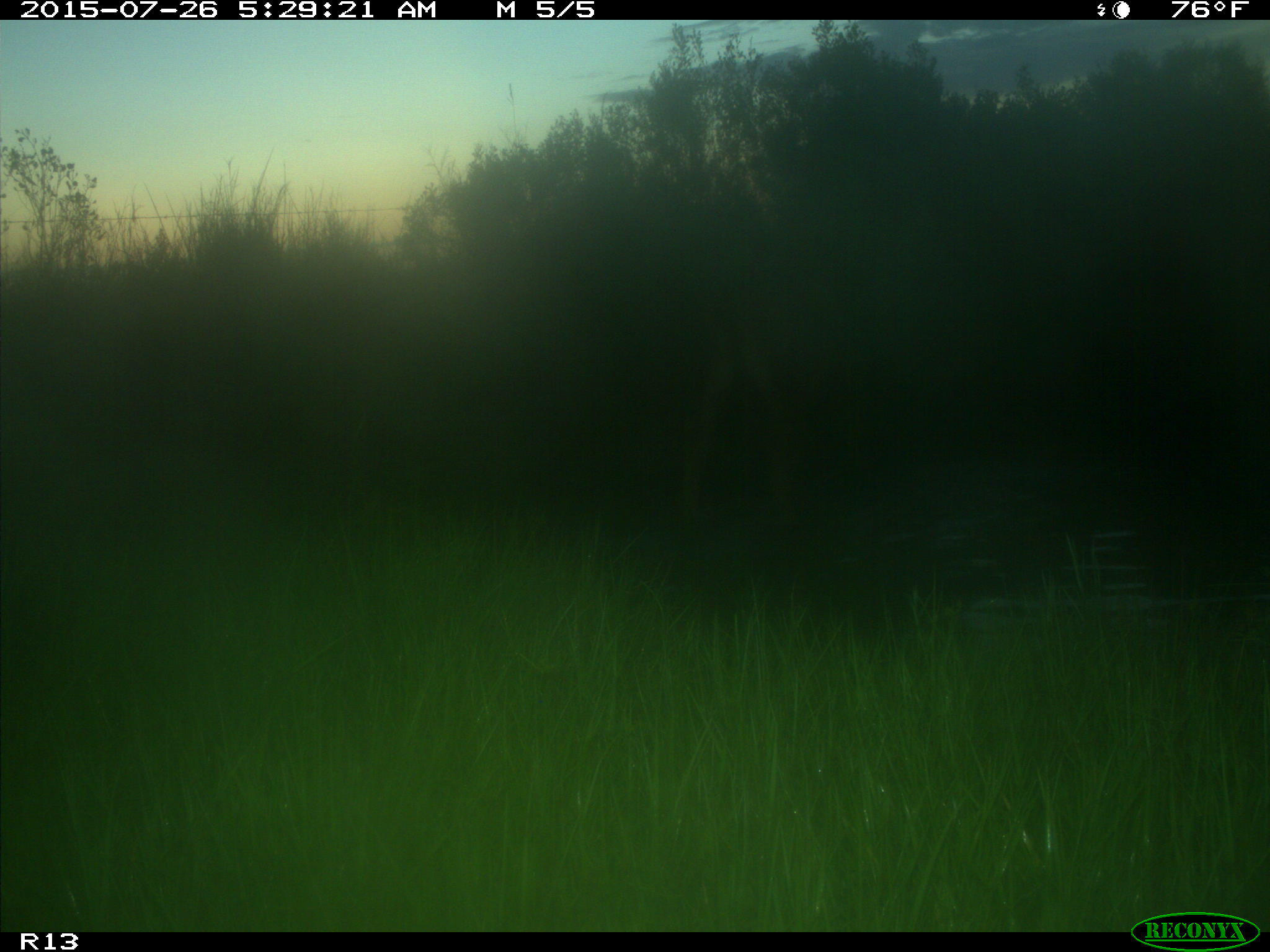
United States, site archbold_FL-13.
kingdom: Animalia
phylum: Chordata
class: Mammalia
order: Artiodactyla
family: Bovidae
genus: Bos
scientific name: Bos taurus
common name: domestic cow